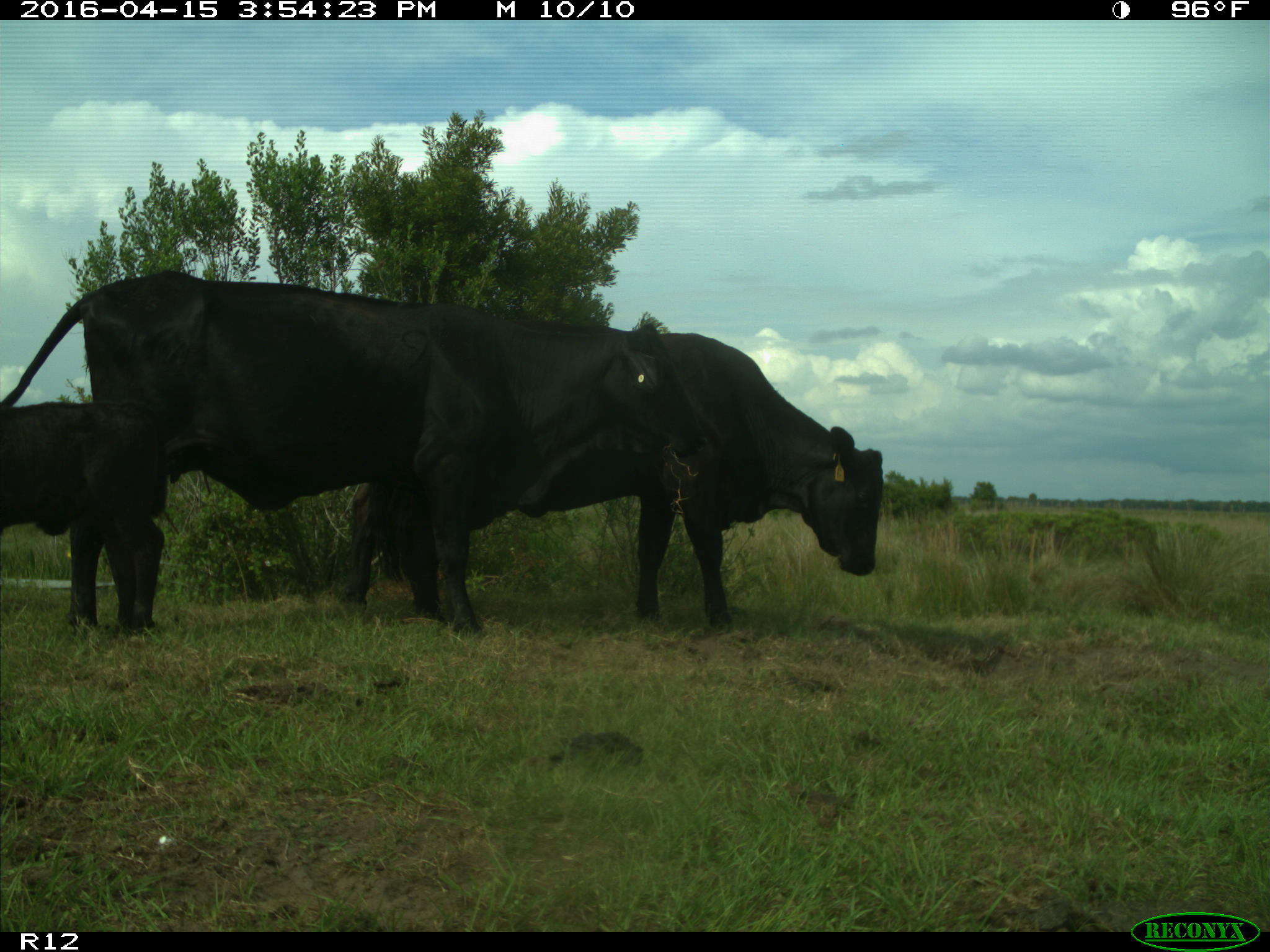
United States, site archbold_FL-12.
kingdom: Animalia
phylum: Chordata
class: Mammalia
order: Artiodactyla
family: Bovidae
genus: Bos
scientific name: Bos taurus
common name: domestic cow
Bos taurus (domestic cow).